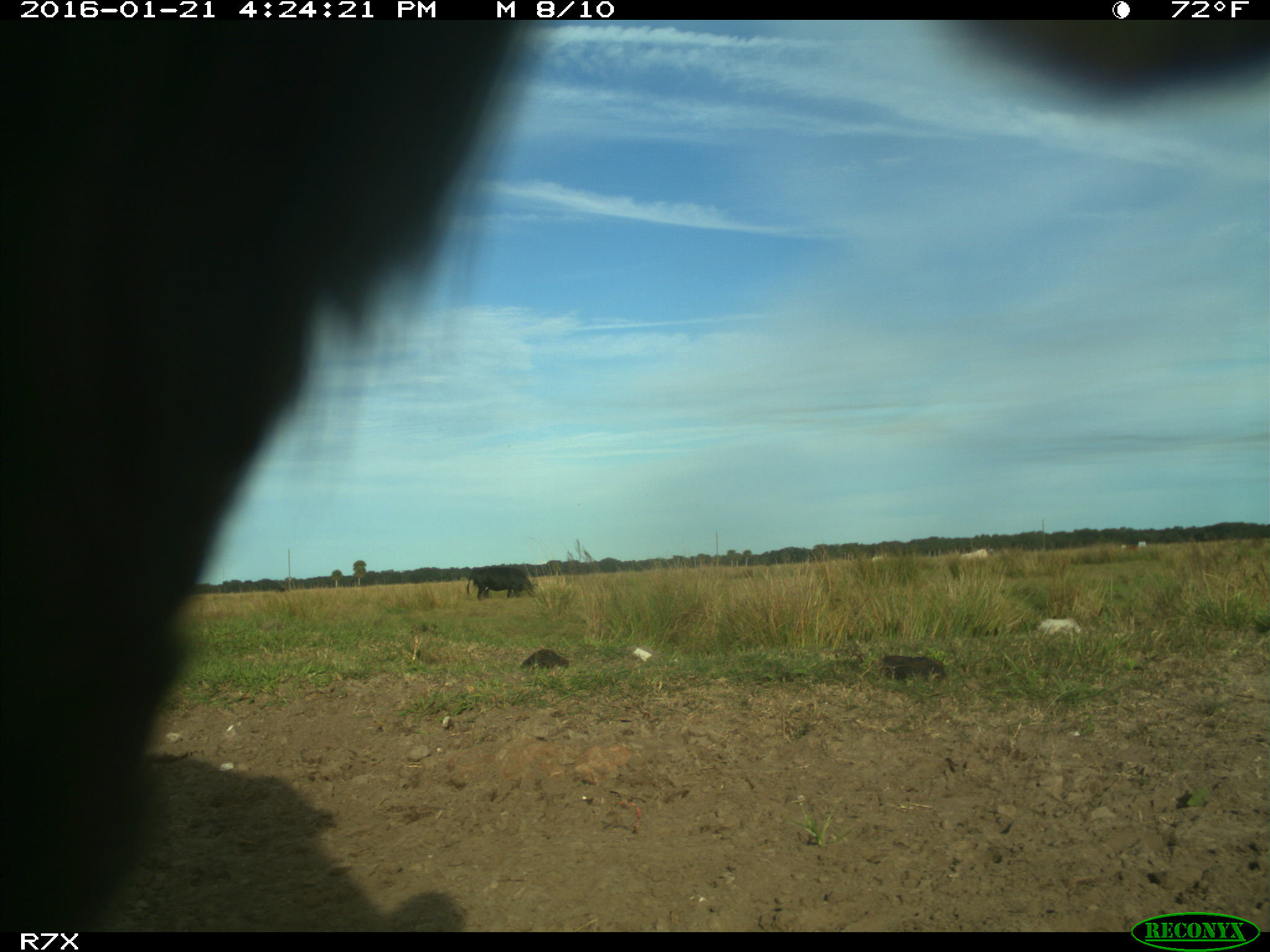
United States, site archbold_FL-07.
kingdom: Animalia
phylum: Chordata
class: Mammalia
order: Artiodactyla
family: Bovidae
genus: Bos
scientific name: Bos taurus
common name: domestic cow